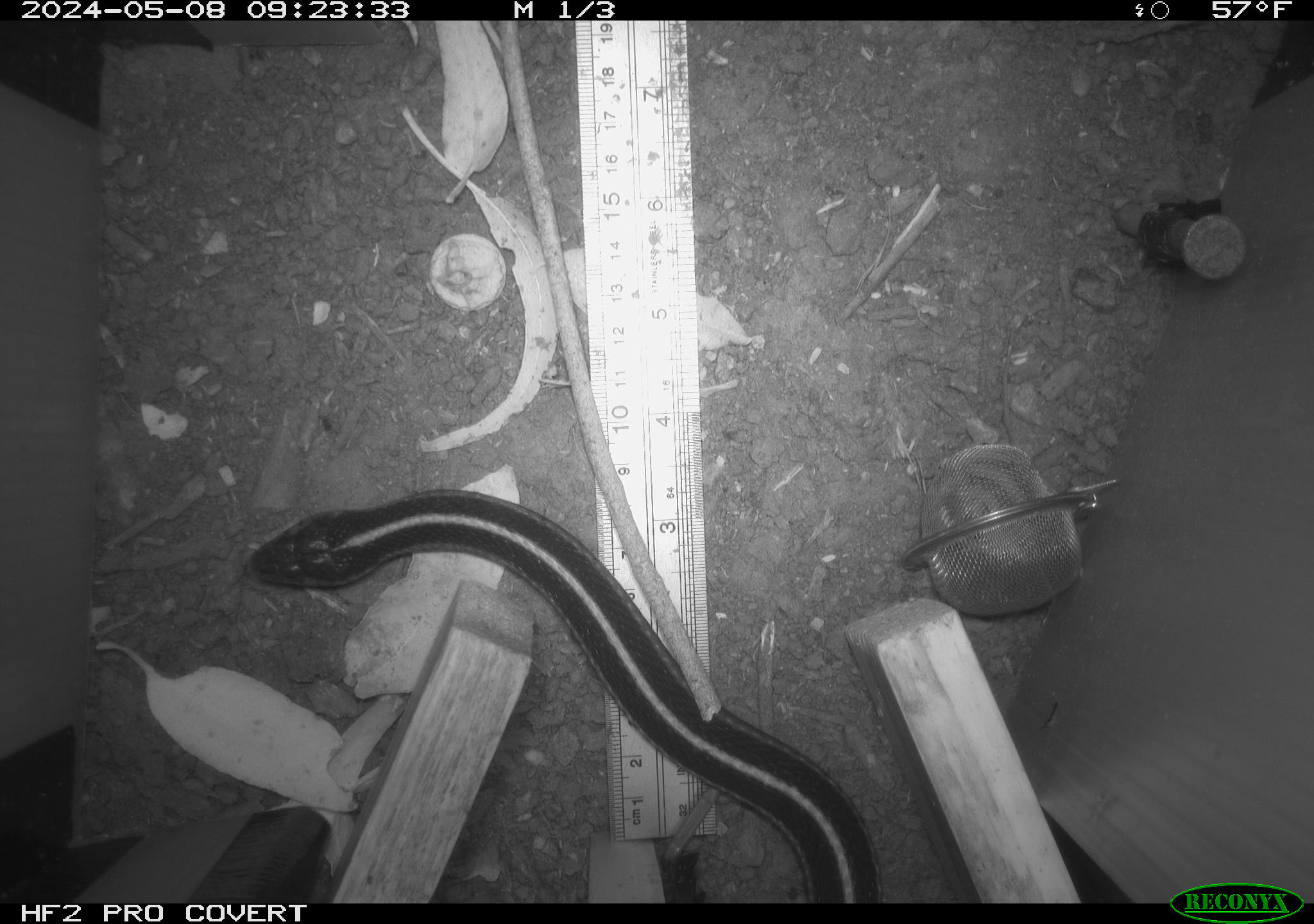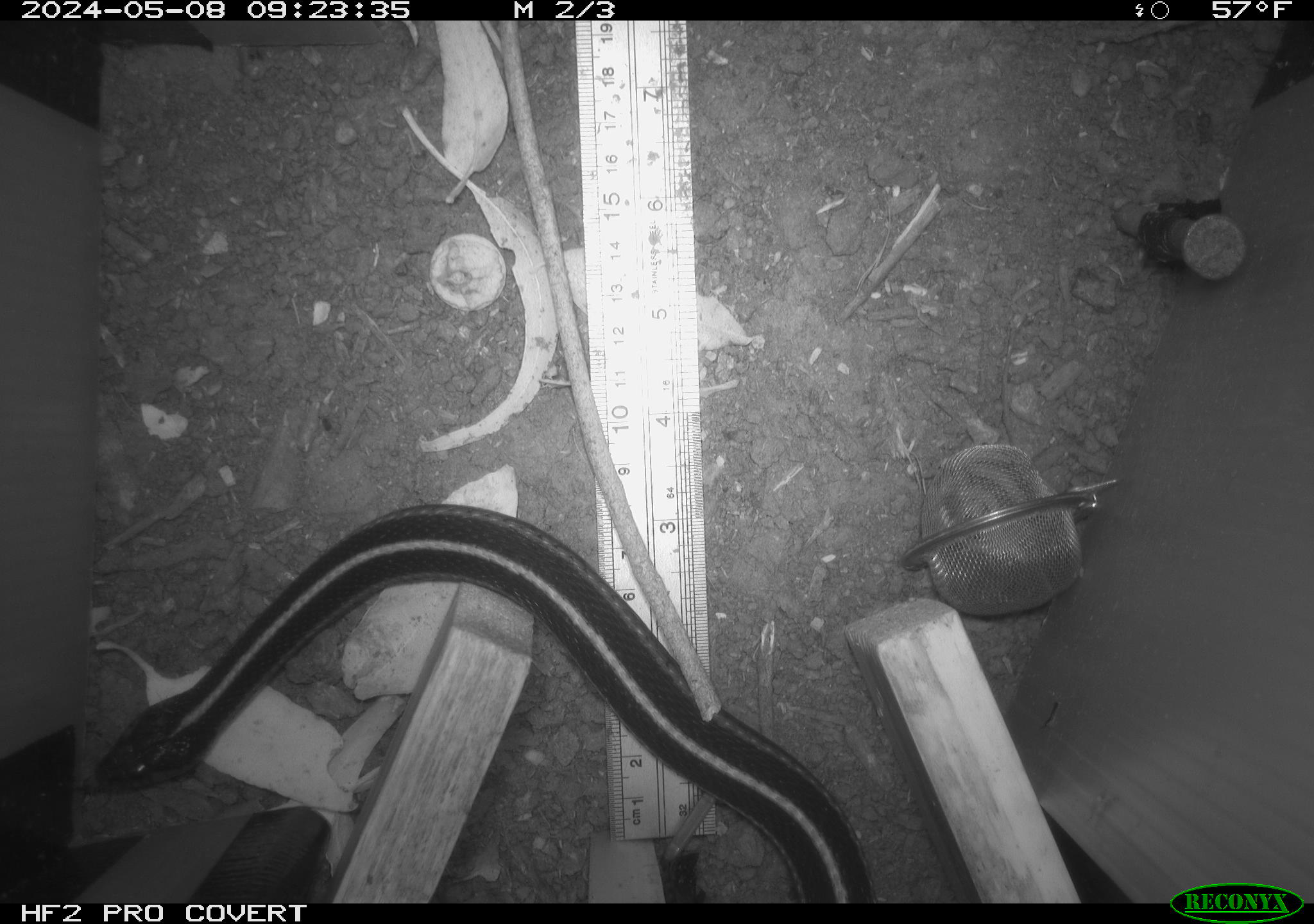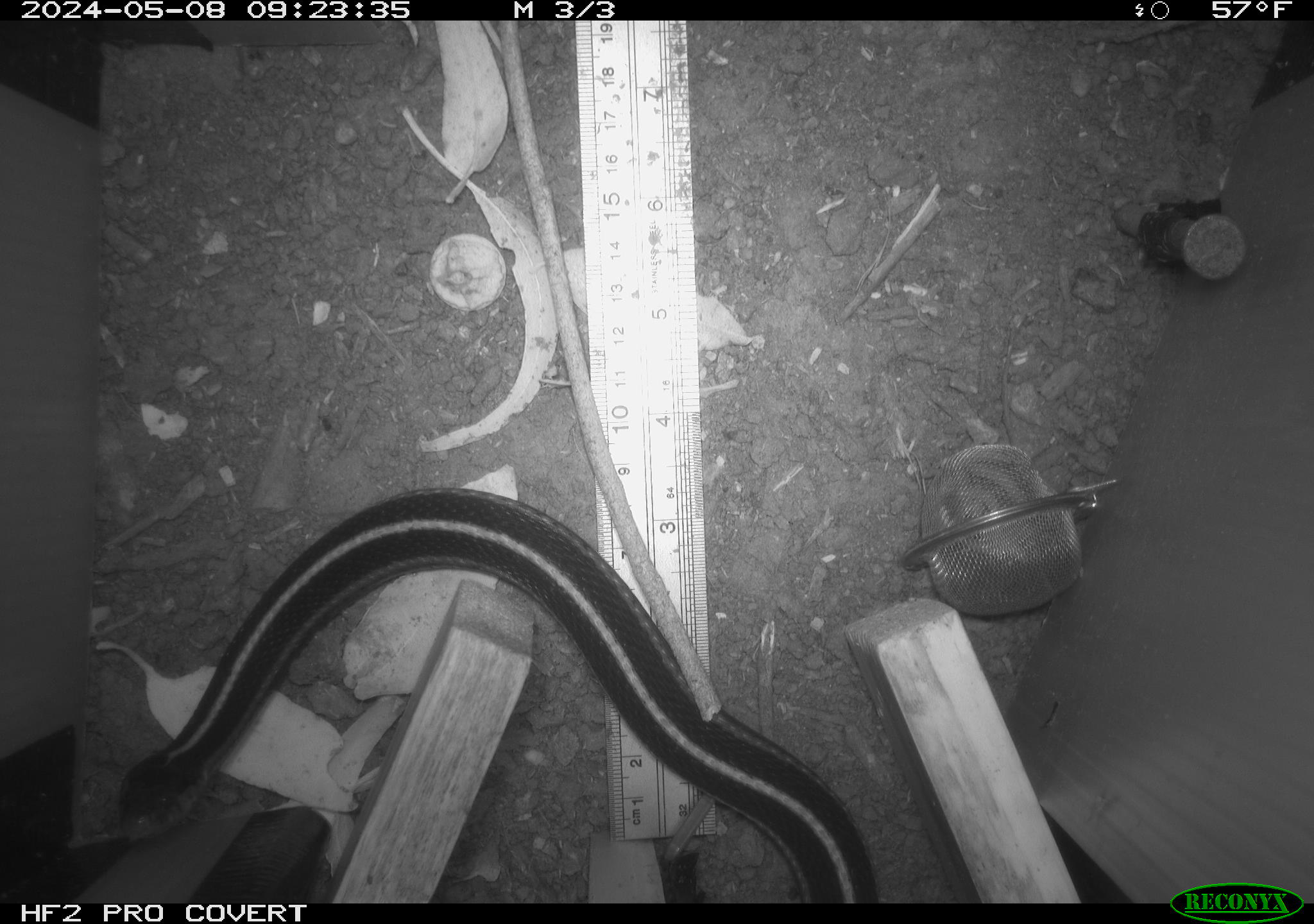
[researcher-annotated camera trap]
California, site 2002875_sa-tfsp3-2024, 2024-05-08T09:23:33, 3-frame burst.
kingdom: Animalia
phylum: Chordata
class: Reptilia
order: Squamata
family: Colubridae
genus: Thamnophis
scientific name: Thamnophis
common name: american gartersnakes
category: thamnophis species